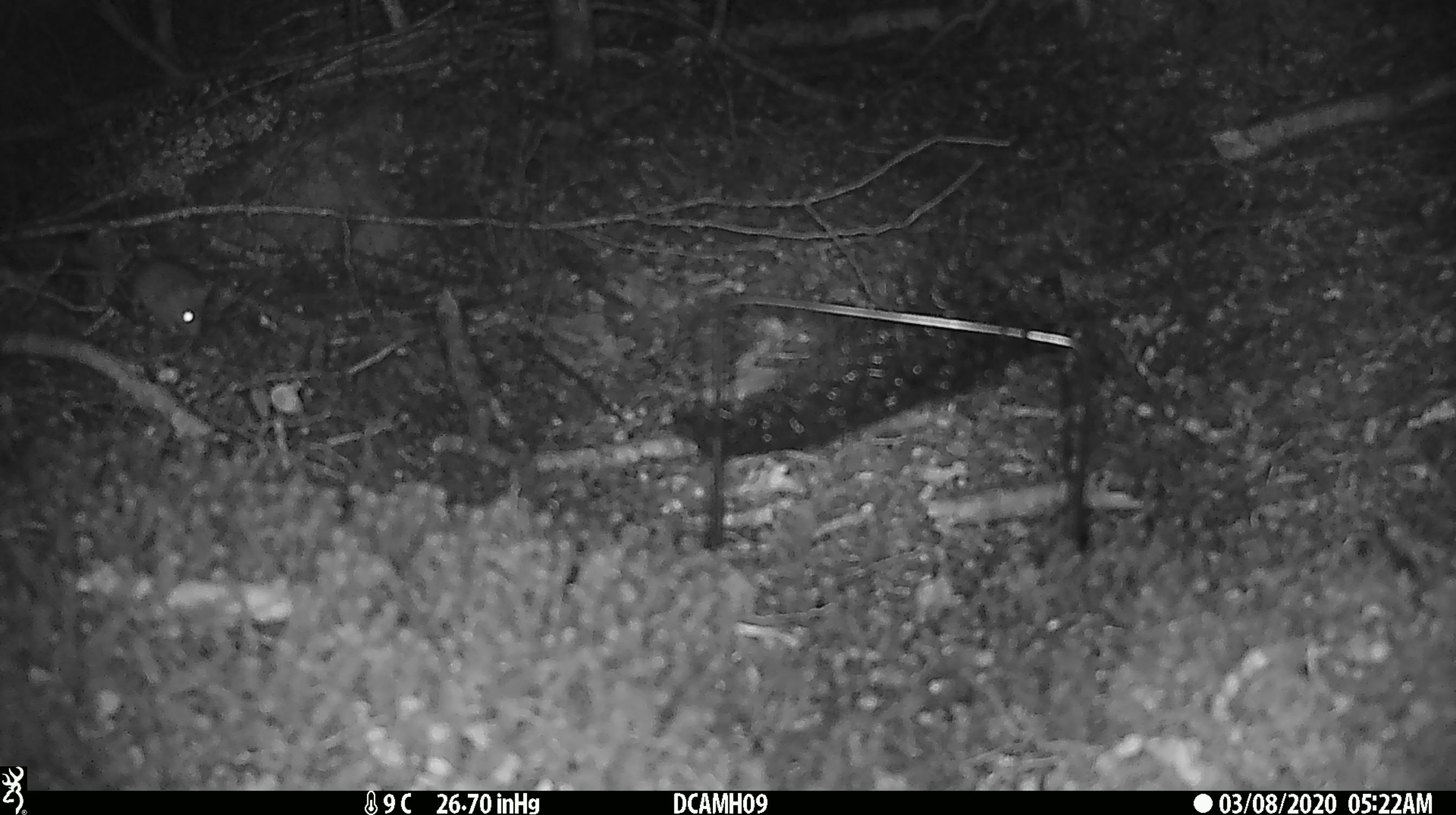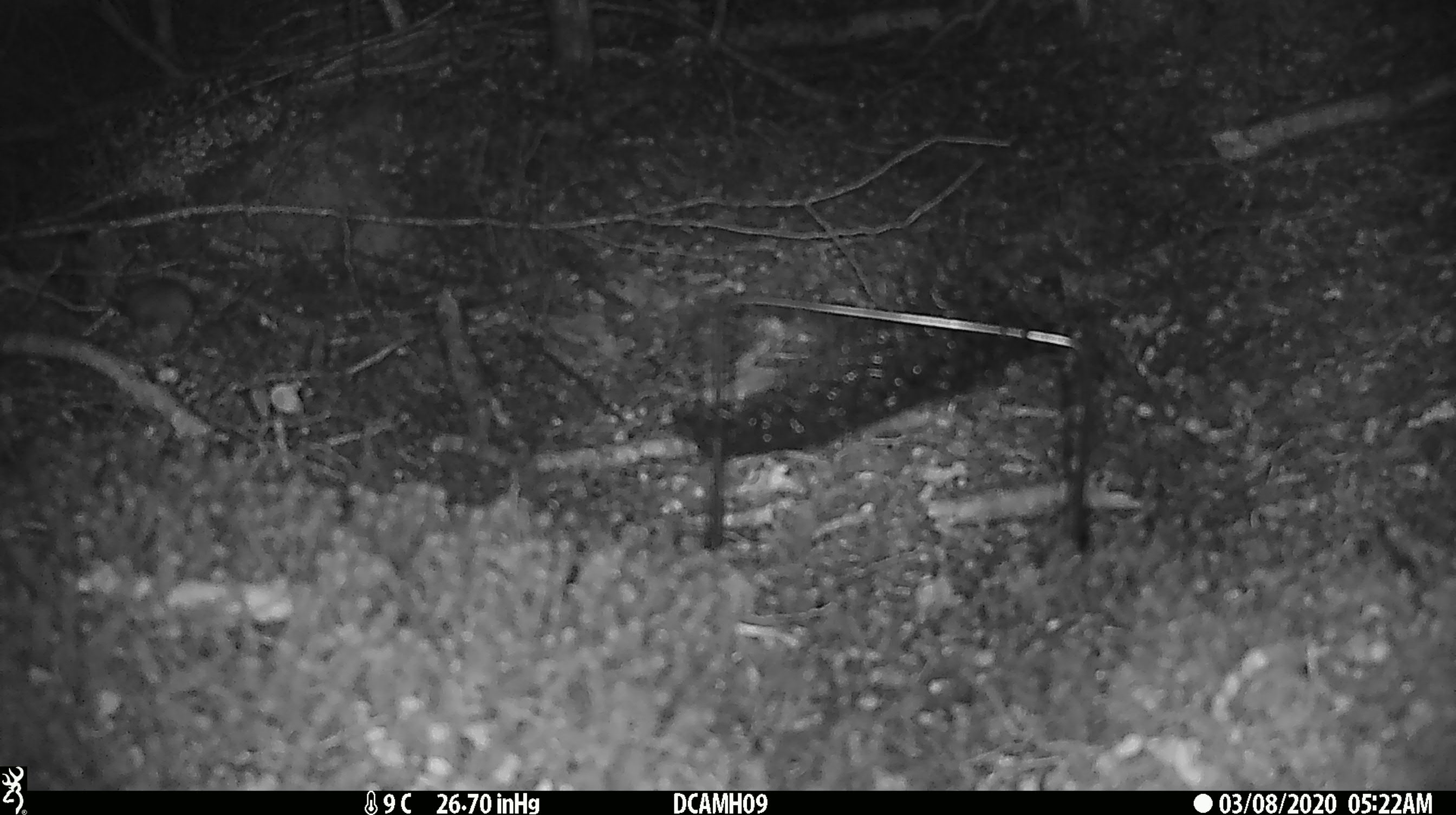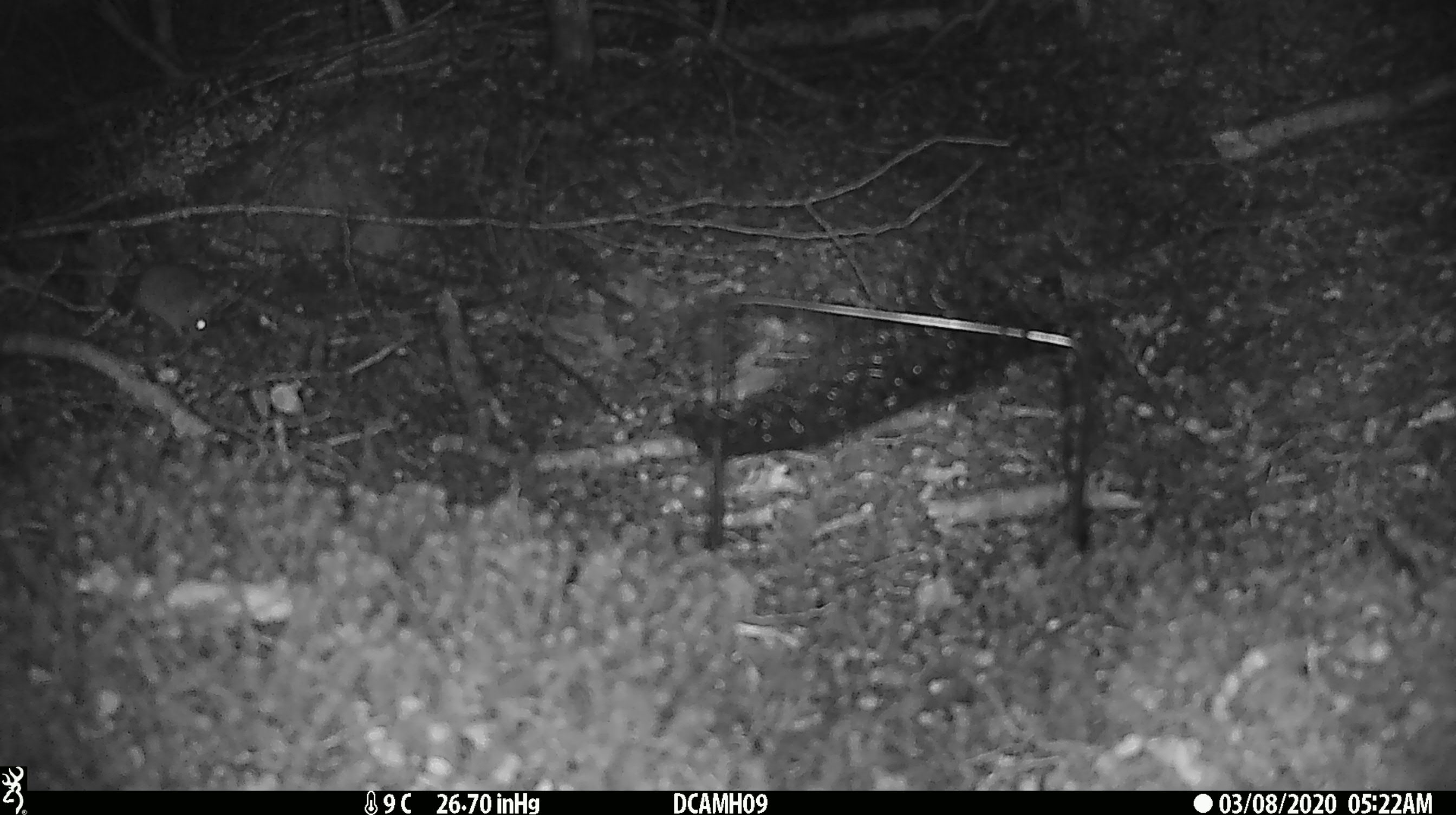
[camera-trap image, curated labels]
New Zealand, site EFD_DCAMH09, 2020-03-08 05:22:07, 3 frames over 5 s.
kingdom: Animalia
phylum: Chordata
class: Mammalia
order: Rodentia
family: Muridae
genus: Mus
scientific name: Mus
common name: mouse